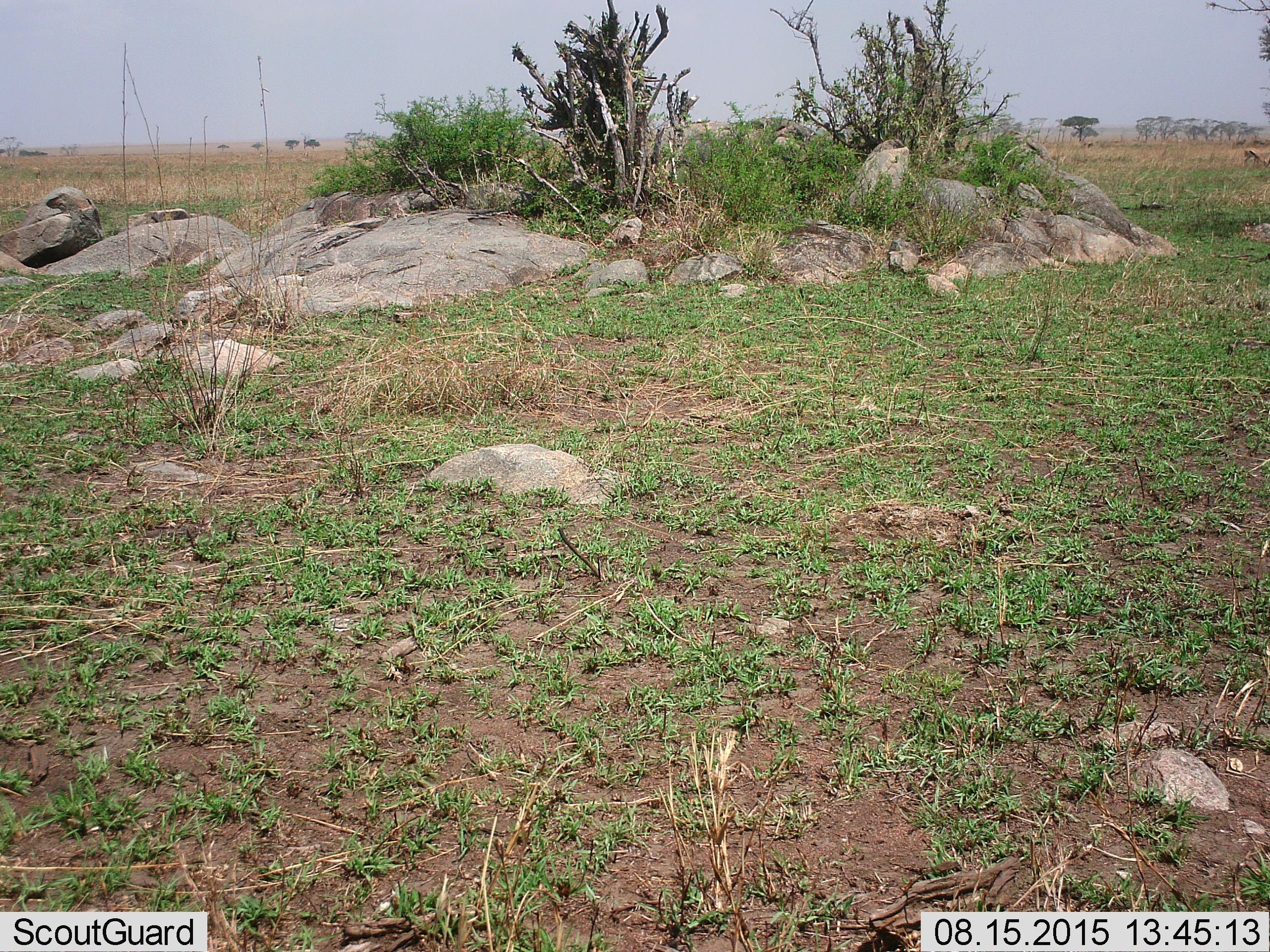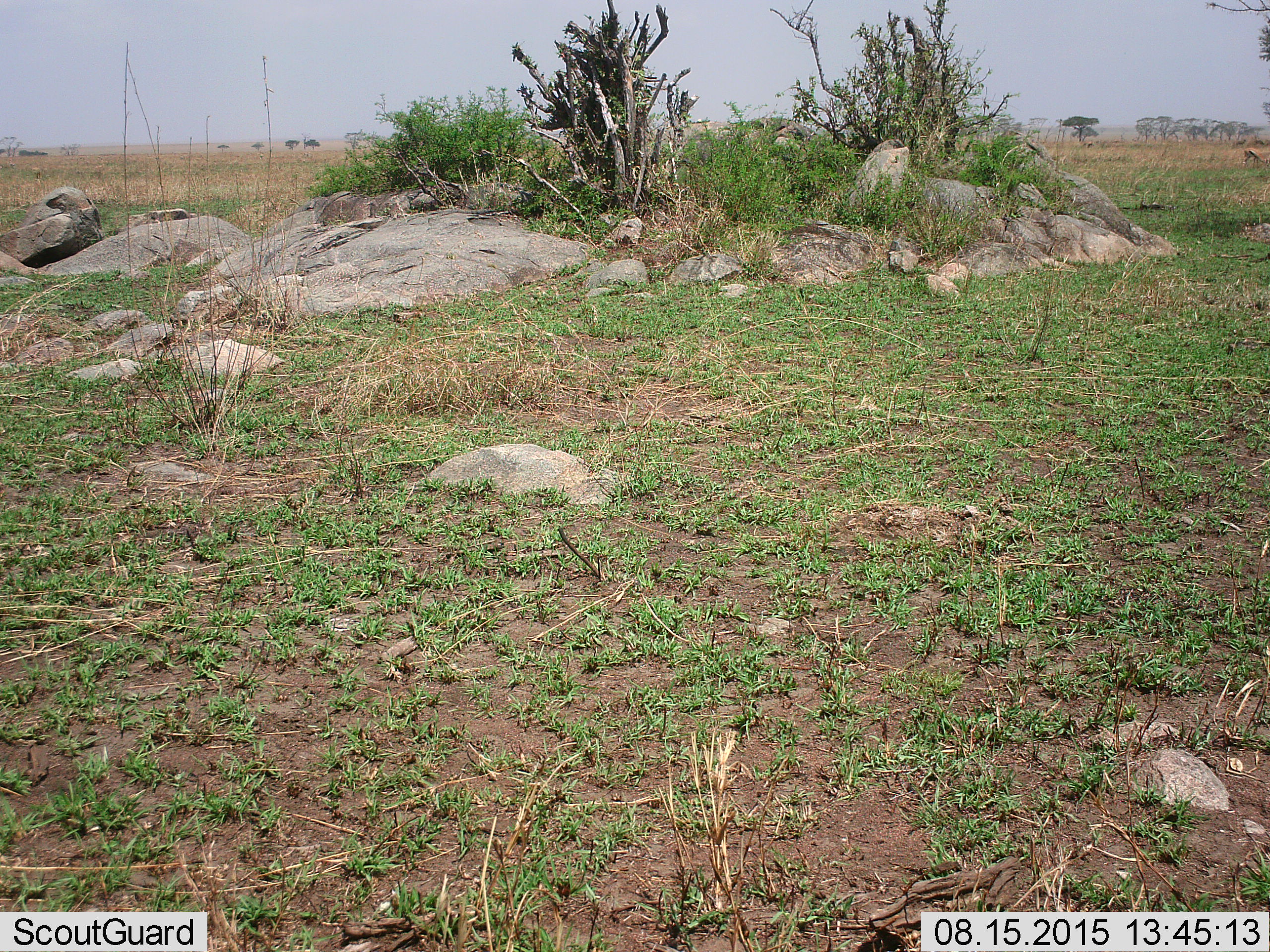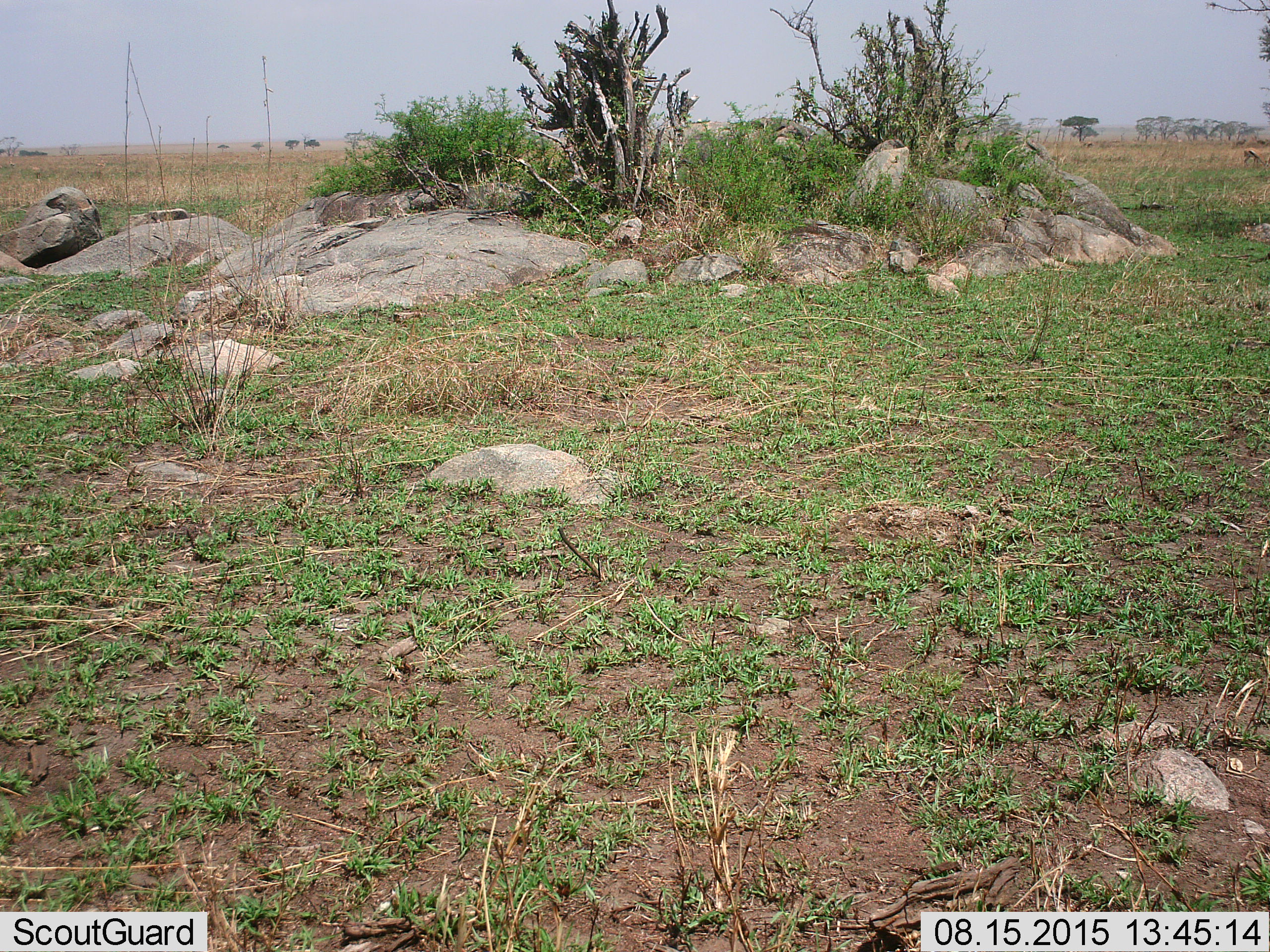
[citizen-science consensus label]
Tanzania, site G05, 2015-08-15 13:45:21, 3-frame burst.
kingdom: Animalia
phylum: Chordata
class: Mammalia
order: Artiodactyla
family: Bovidae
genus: Eudorcas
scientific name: Eudorcas thomsonii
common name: thomson's gazelle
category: gazellethomsons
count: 3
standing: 67%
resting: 8%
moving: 33%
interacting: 0%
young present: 0%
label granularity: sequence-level